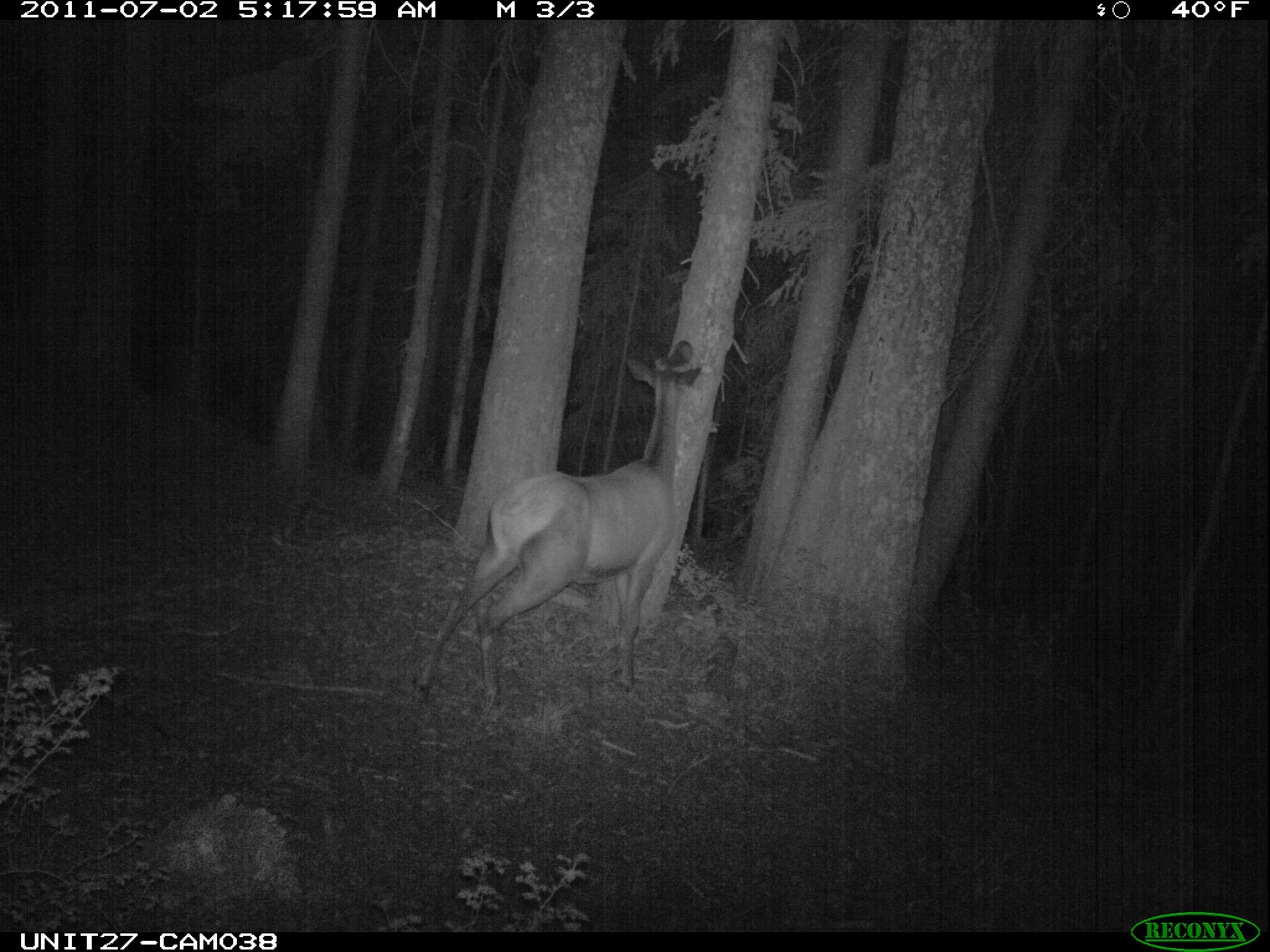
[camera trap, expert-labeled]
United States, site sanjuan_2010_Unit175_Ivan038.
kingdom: Animalia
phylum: Chordata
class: Mammalia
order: Artiodactyla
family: Cervidae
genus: Cervus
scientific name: Cervus elaphus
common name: red deer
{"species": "Cervus elaphus (red deer)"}